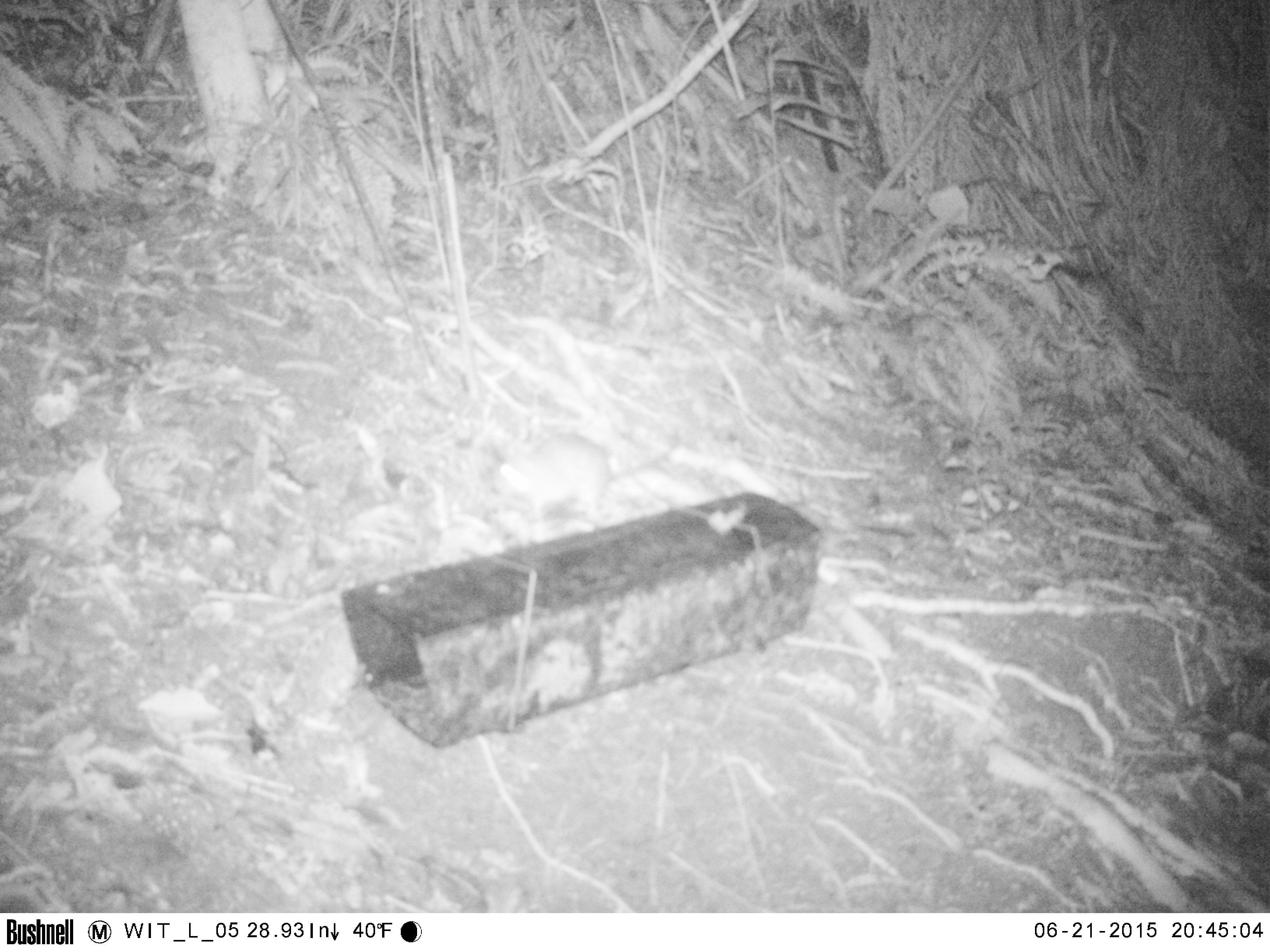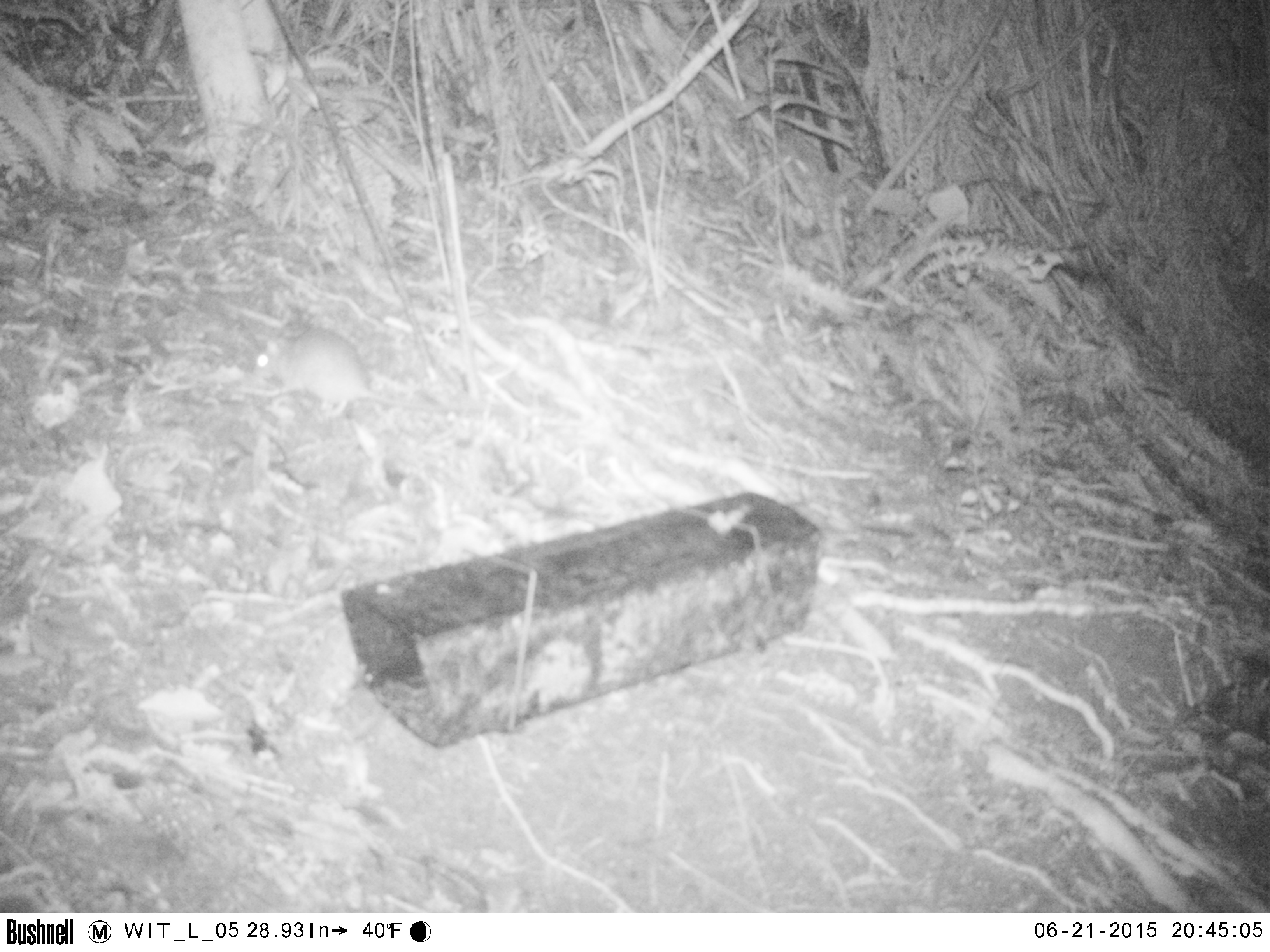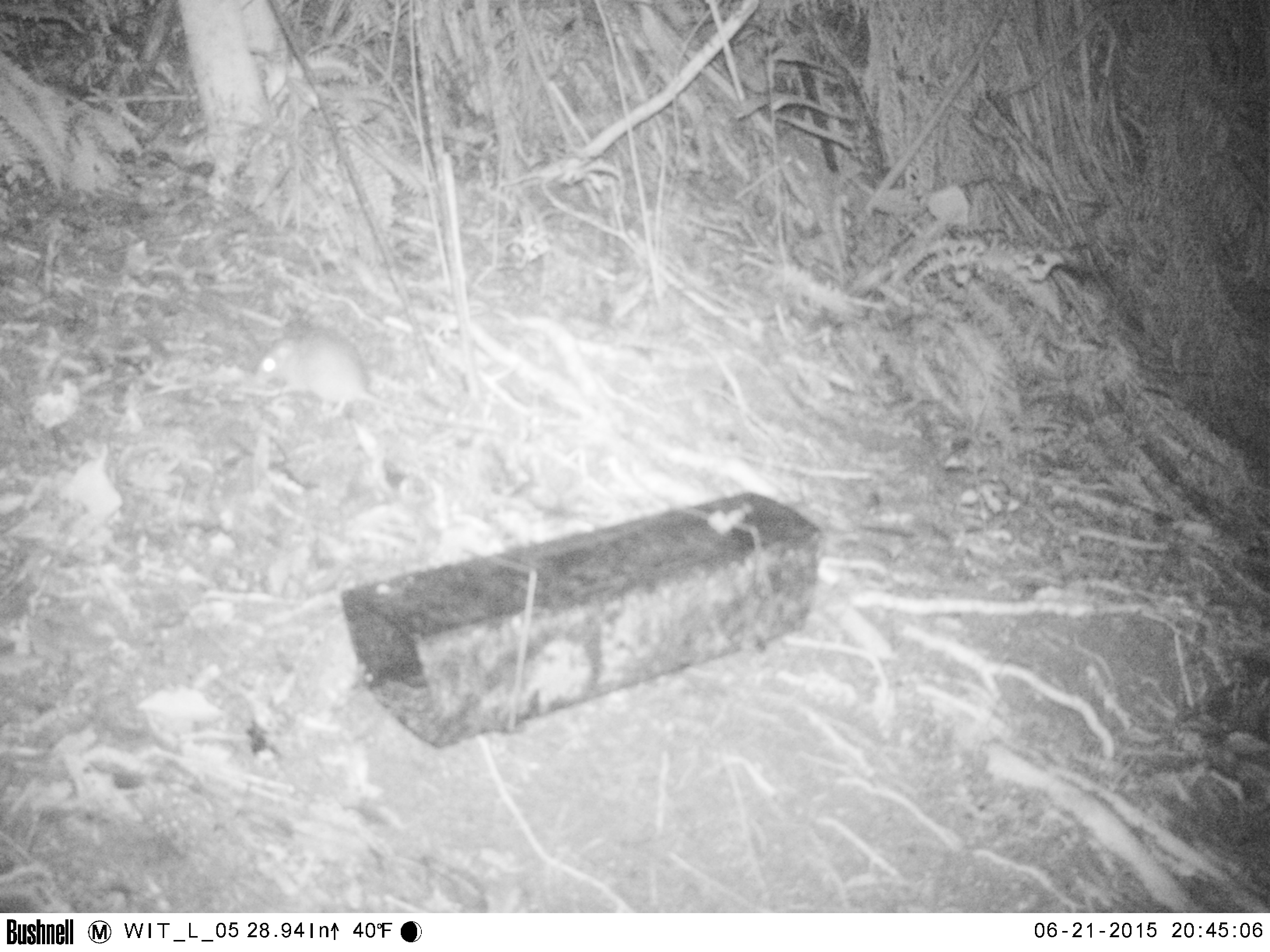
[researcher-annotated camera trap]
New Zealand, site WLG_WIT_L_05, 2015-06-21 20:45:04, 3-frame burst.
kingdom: Animalia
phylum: Chordata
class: Mammalia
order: Rodentia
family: Muridae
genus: Rattus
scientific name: Rattus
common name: rat